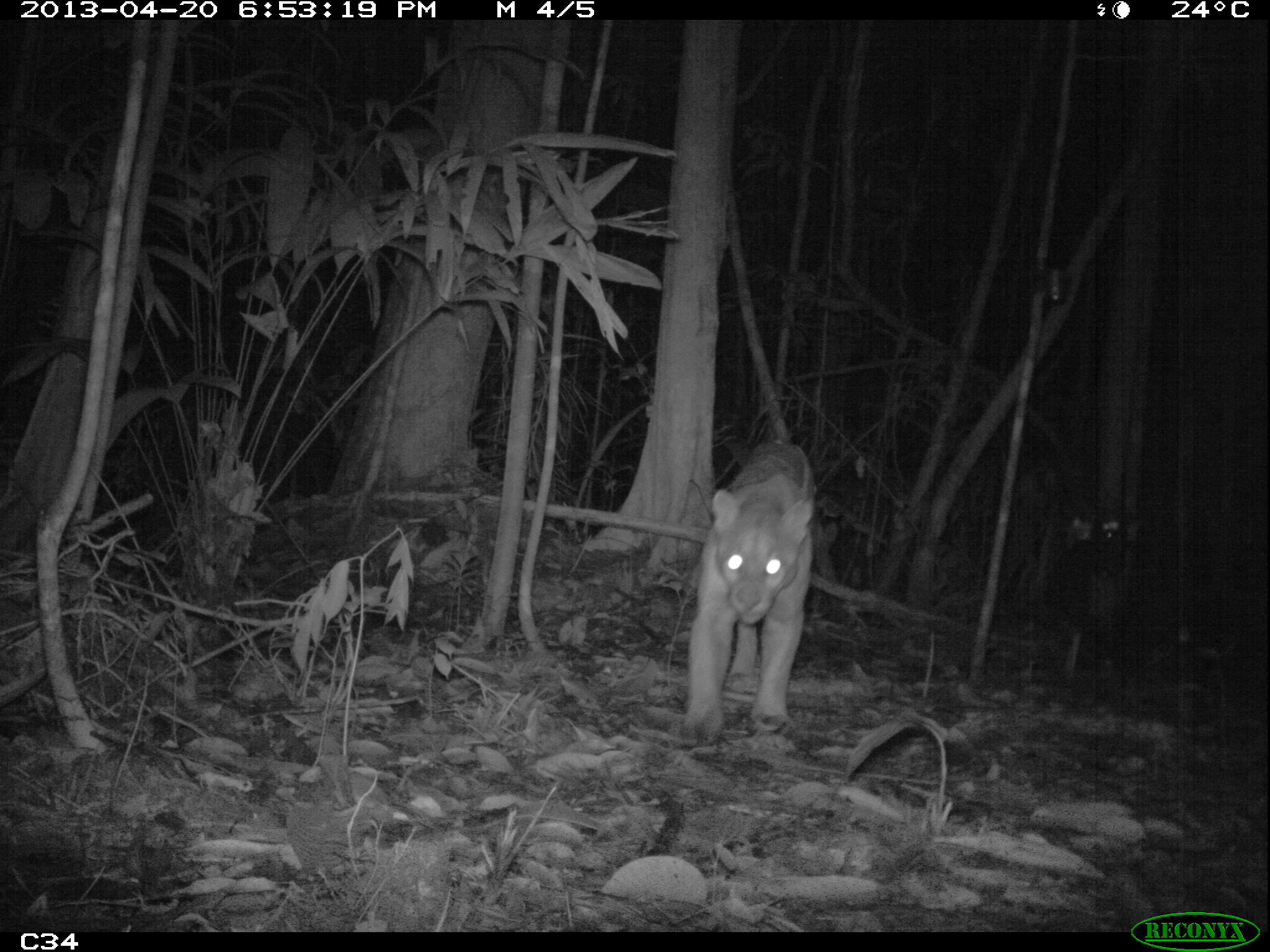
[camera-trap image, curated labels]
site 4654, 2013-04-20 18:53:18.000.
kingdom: Animalia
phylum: Chordata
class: Mammalia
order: Carnivora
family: Felidae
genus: Puma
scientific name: Puma concolor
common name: mountain lion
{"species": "Puma concolor (mountain lion)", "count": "1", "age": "adult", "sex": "female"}